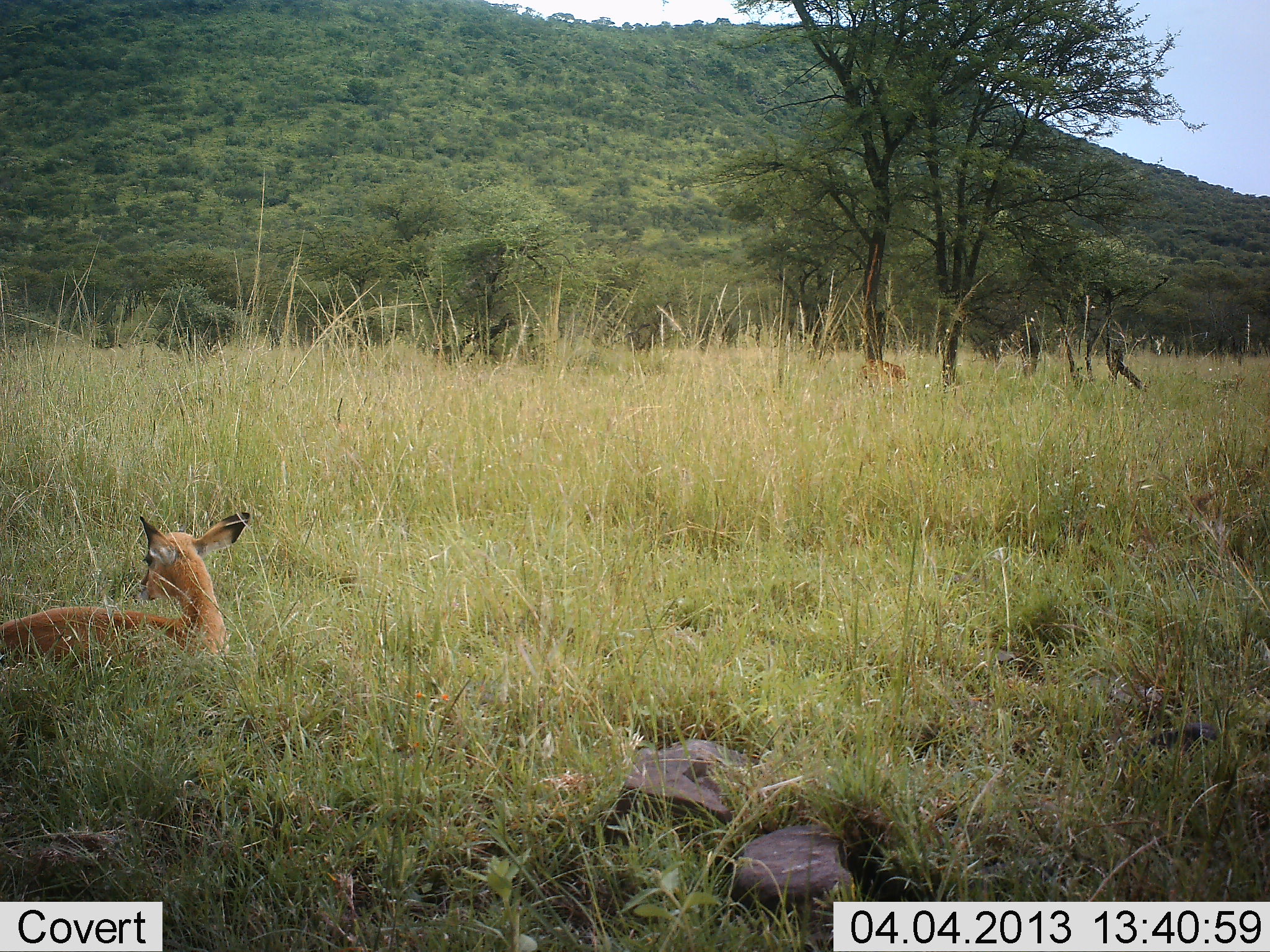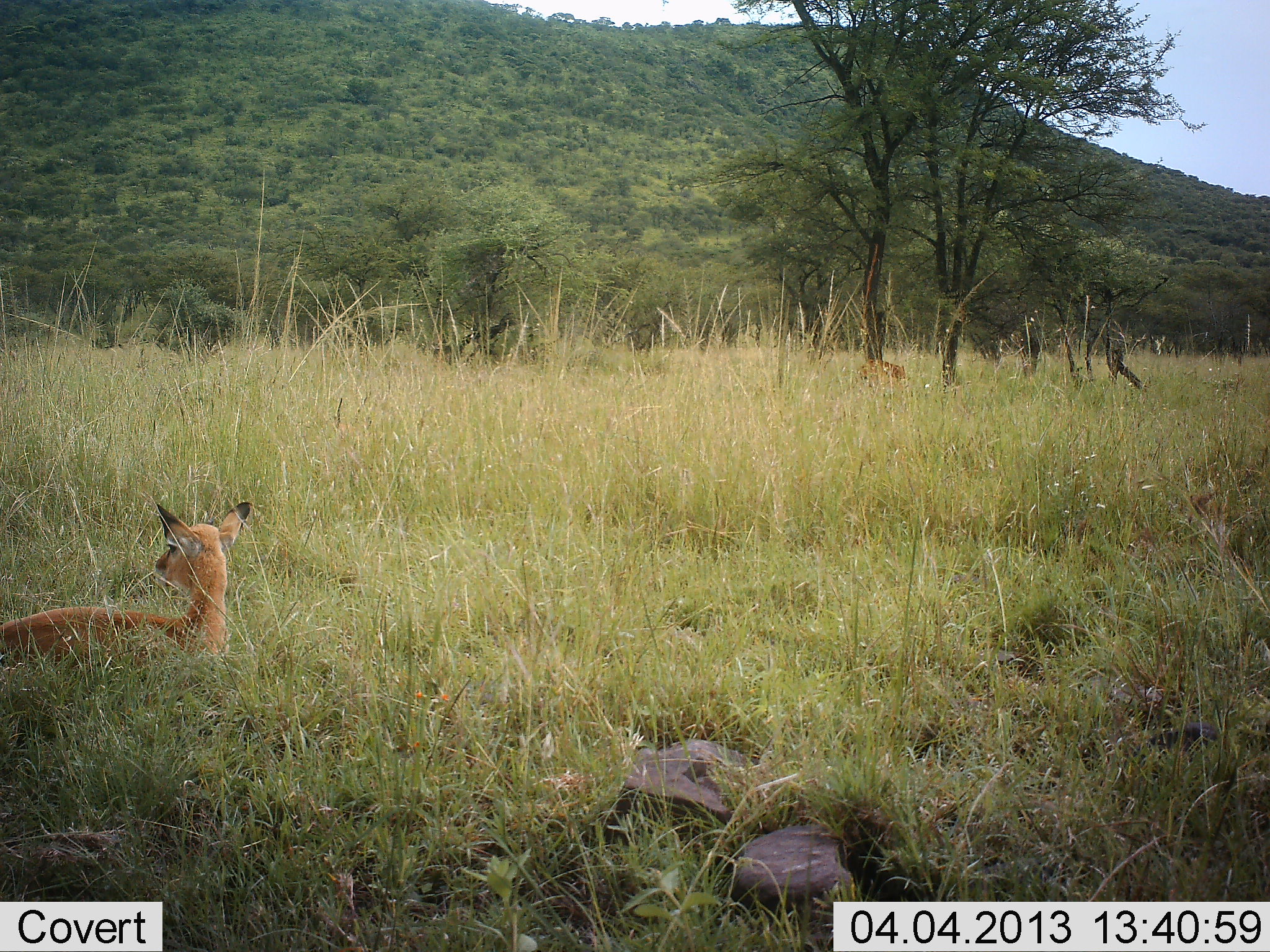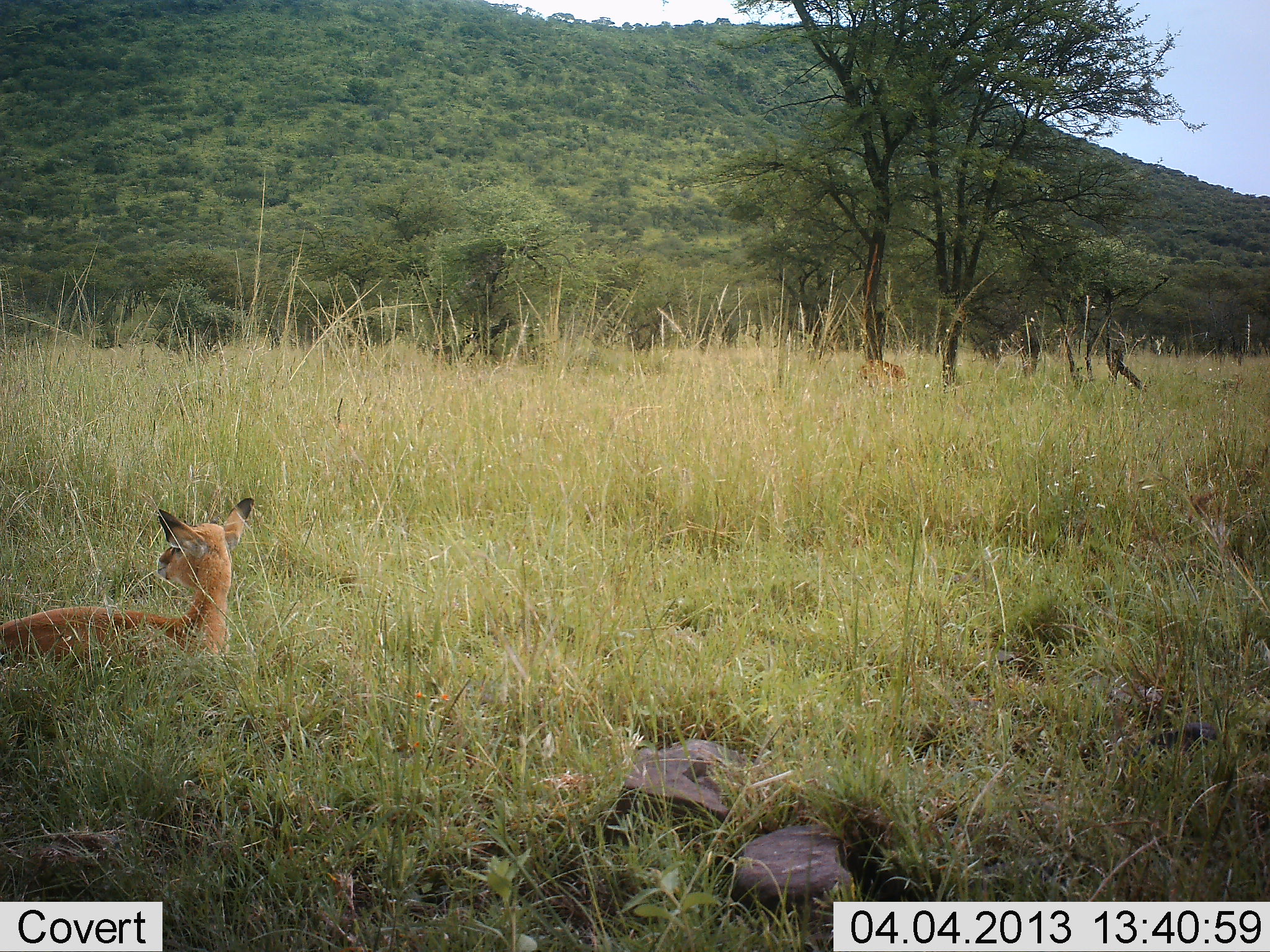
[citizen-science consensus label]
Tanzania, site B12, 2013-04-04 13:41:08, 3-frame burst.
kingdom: Animalia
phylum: Chordata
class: Mammalia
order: Artiodactyla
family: Bovidae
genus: Aepyceros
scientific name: Aepyceros melampus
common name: impala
Impala (Aepyceros melampus), count 1. Behavior (volunteer vote fractions): standing 0%, resting 100%, moving 0%, interacting 0%. Young present (vote fraction): 12%. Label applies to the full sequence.